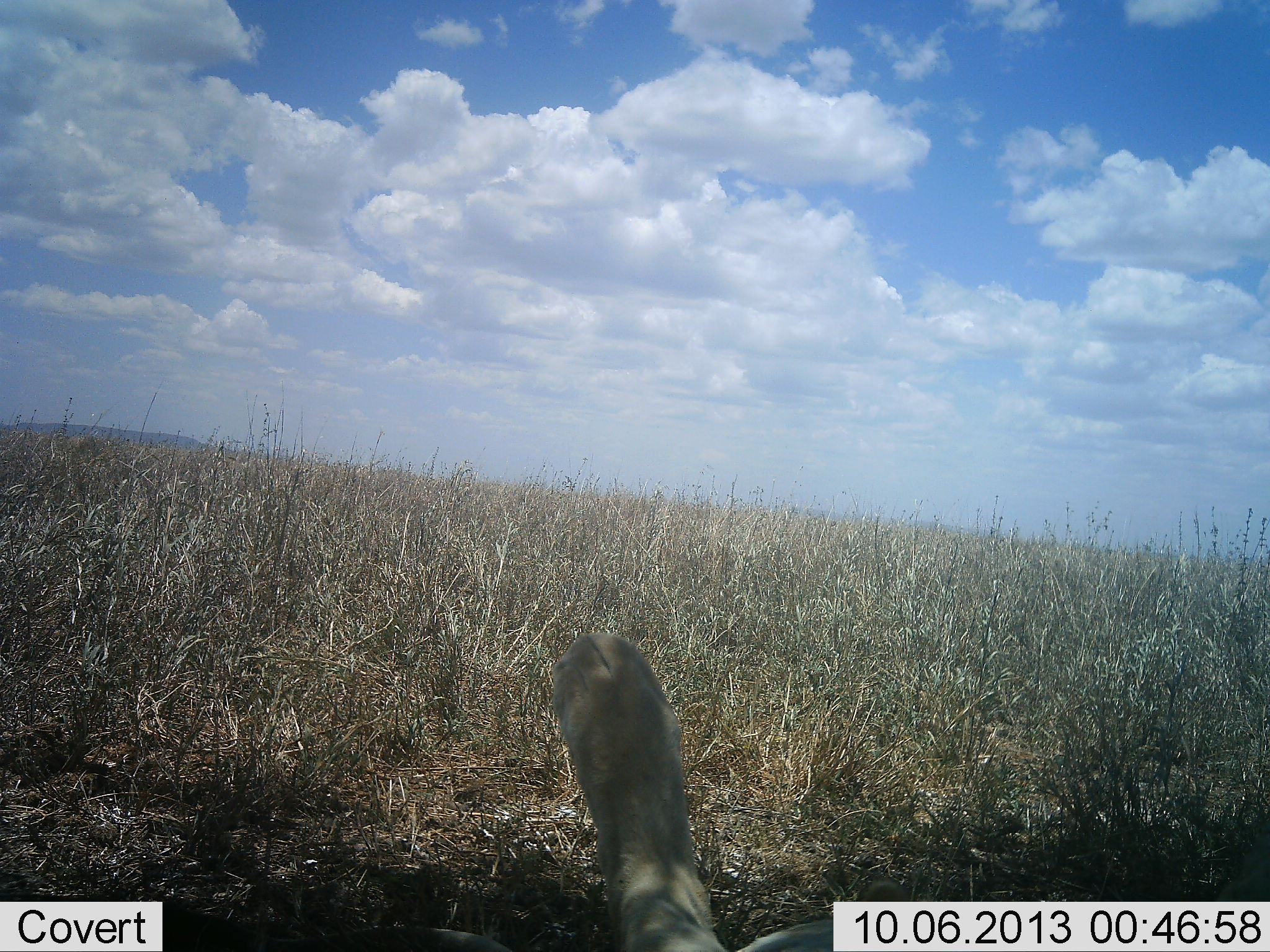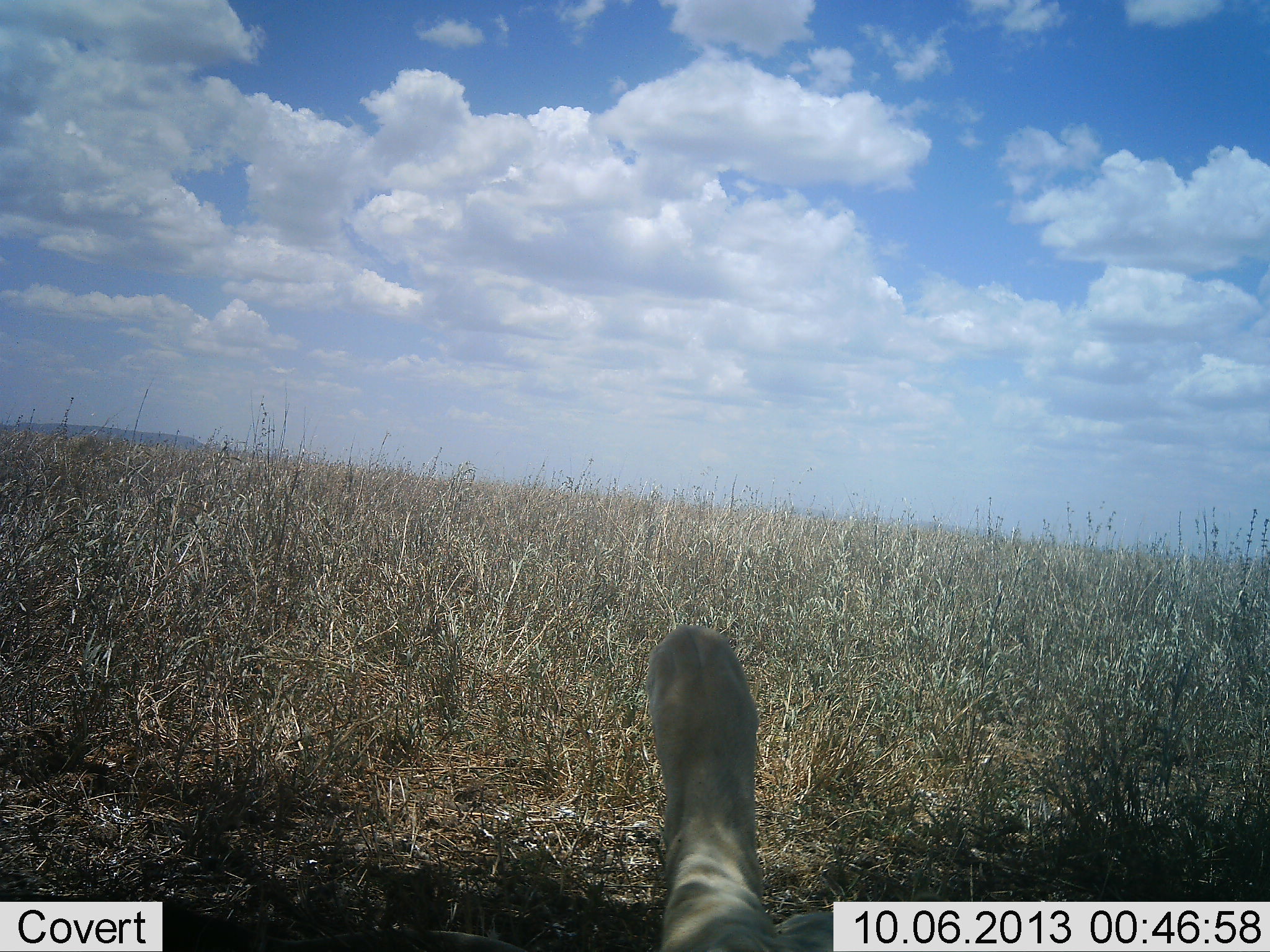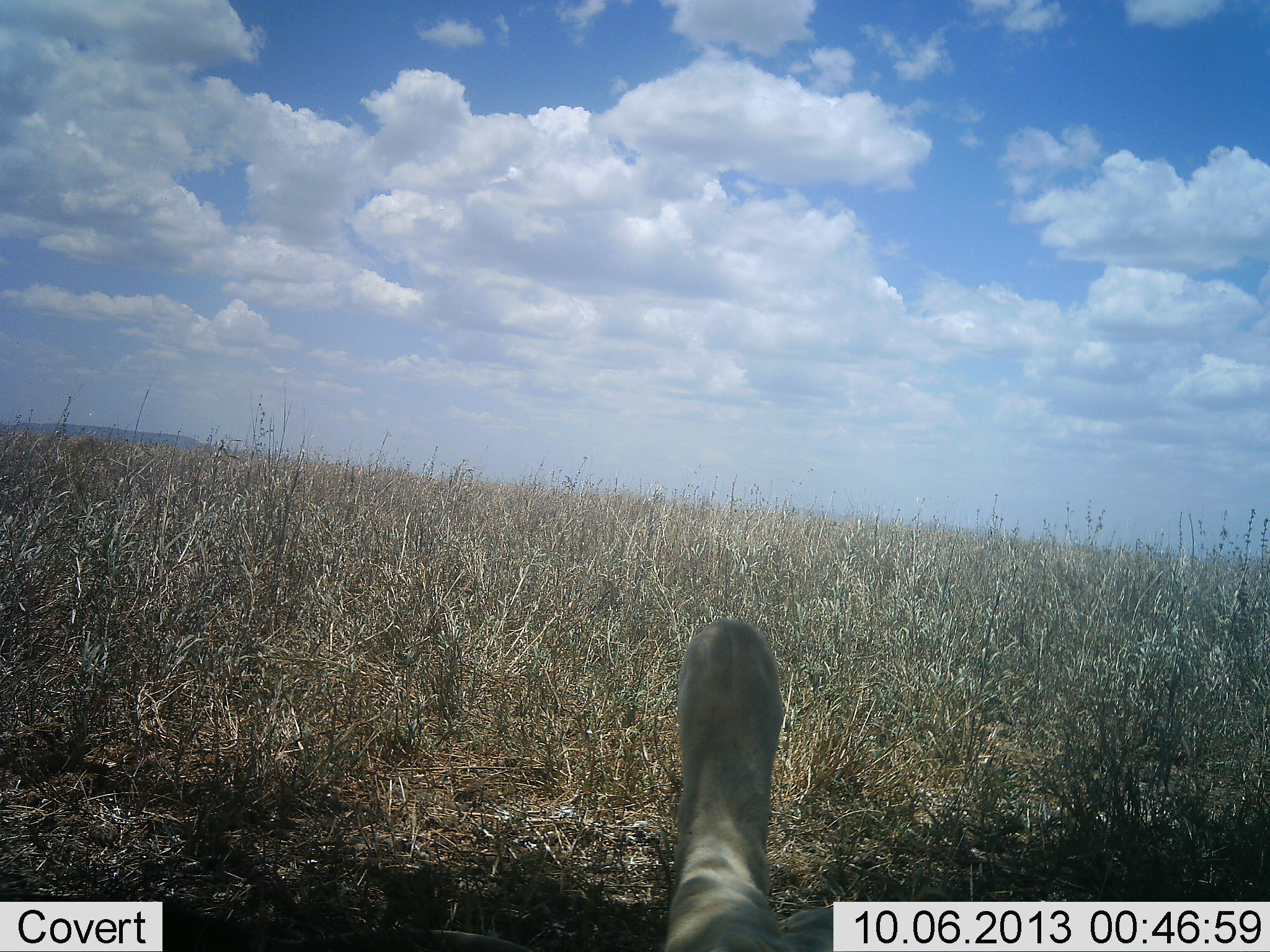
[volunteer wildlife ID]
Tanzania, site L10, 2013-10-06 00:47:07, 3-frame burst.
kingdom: Animalia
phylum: Chordata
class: Mammalia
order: Carnivora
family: Felidae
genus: Panthera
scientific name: Panthera leo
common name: lion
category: lionfemale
Lionfemale (lion) (Panthera leo), count 1. Behavior (volunteer vote fractions): standing 0%, resting 100%, moving 0%, interacting 0%. Young present (vote fraction): 0%. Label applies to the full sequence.